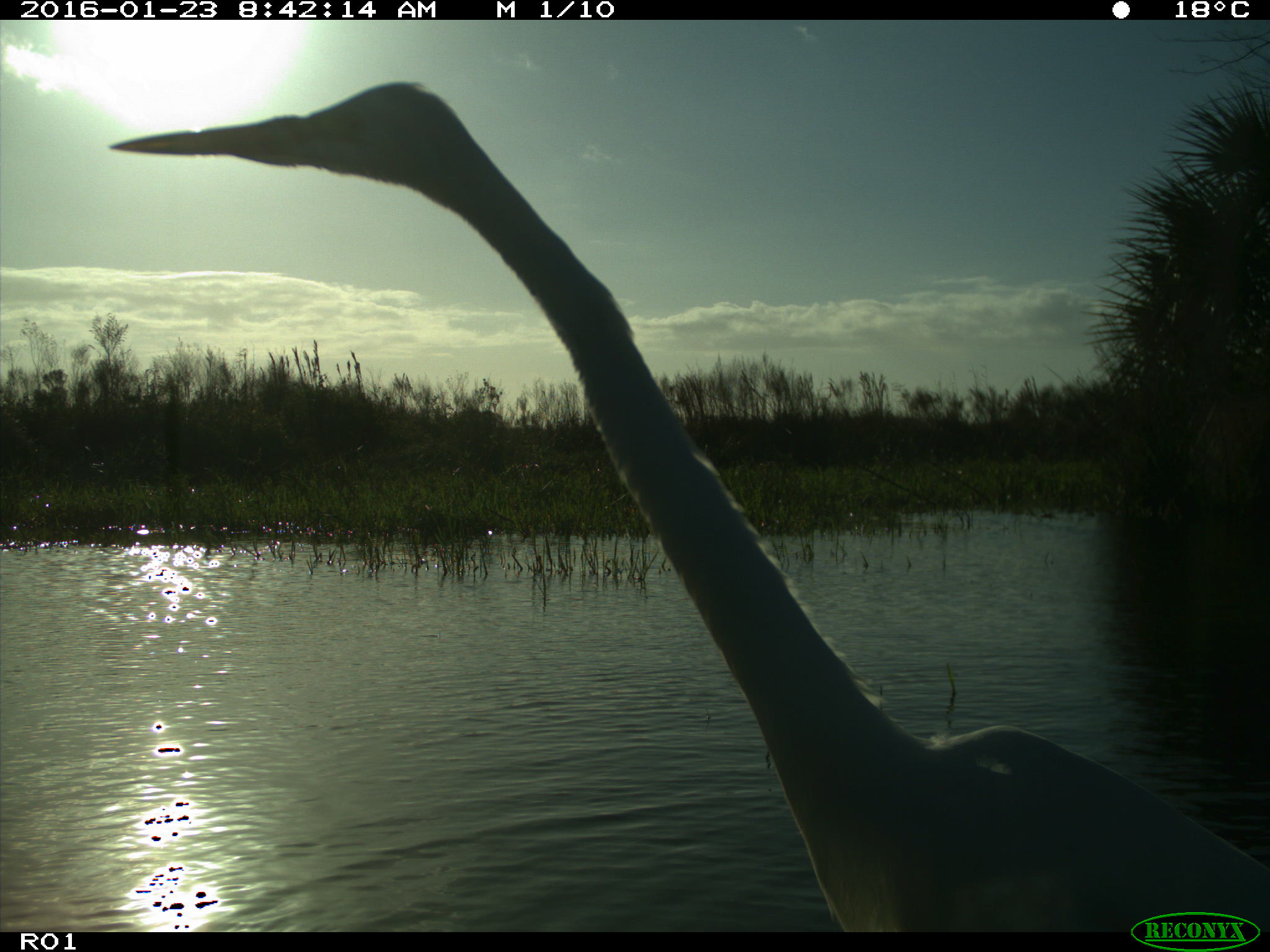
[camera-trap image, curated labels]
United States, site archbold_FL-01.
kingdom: Animalia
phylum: Chordata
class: Aves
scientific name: Aves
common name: birds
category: unidentified bird